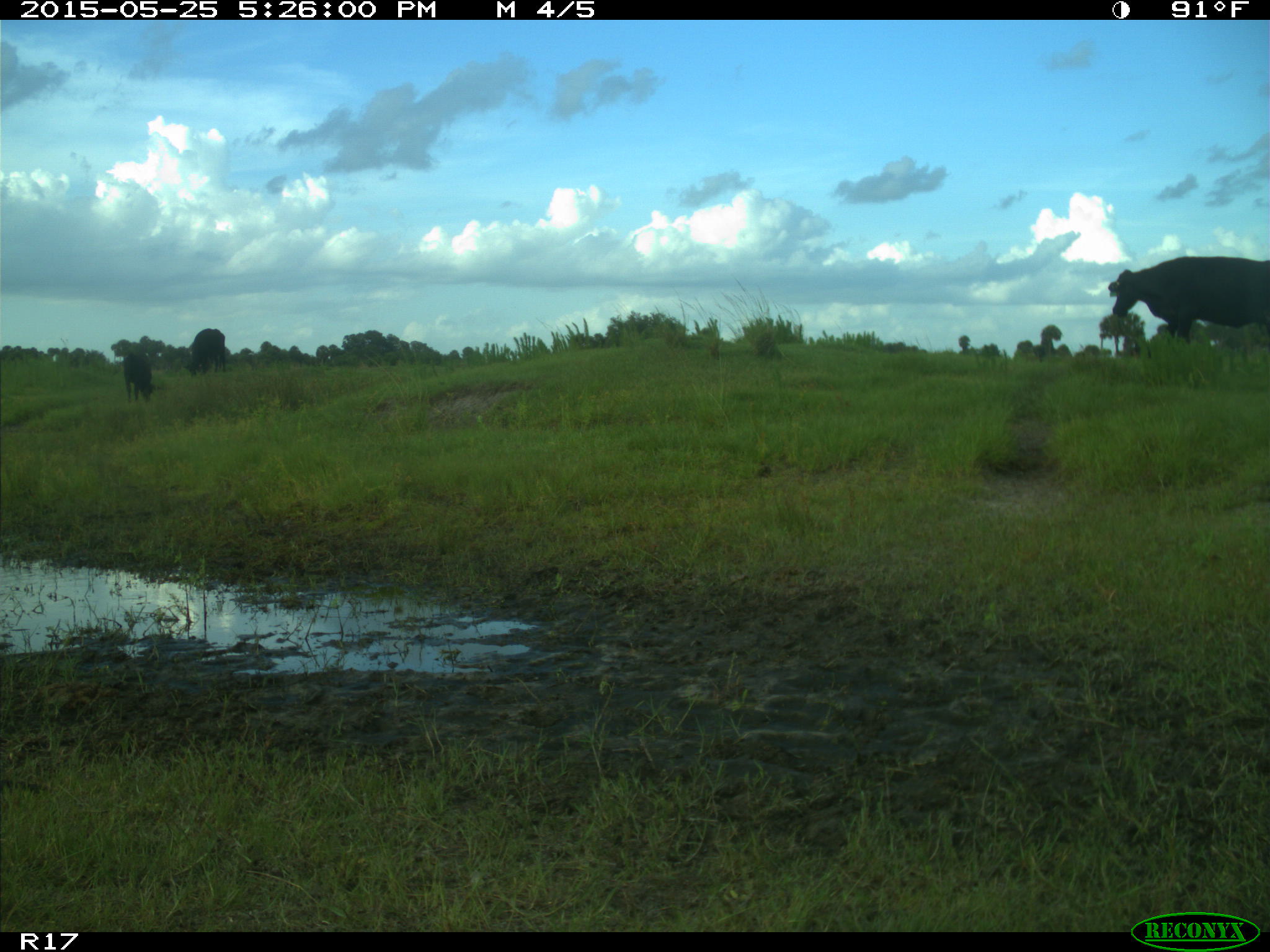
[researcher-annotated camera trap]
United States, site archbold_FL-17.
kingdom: Animalia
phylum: Chordata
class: Mammalia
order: Artiodactyla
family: Bovidae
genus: Bos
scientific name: Bos taurus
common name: domestic cow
Bos taurus (domestic cow).